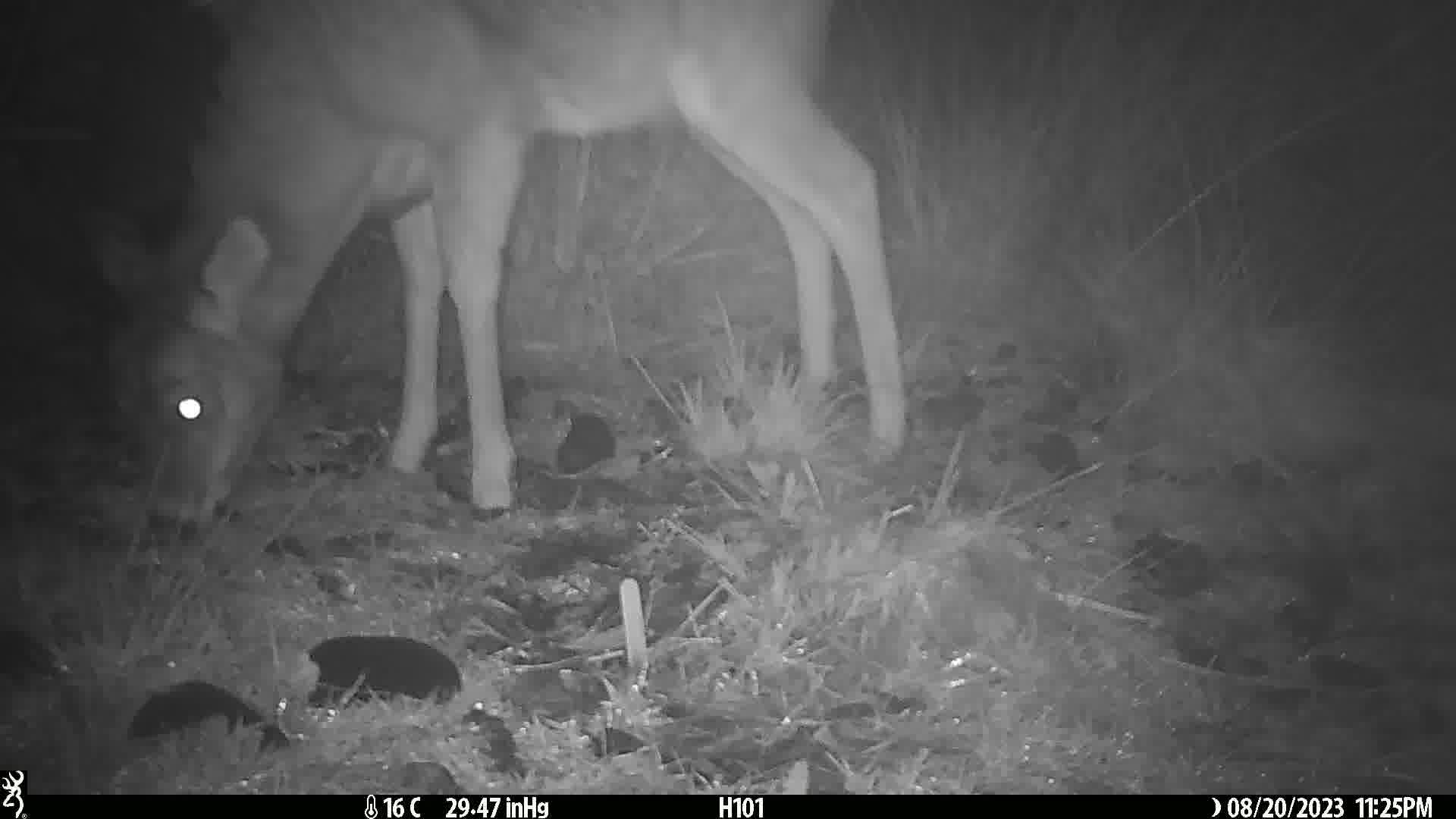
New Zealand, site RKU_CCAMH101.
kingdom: Animalia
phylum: Chordata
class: Mammalia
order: Artiodactyla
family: Cervidae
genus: Odocoileus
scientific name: Odocoileus virginianus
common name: white-tailed deer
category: white tailed deer